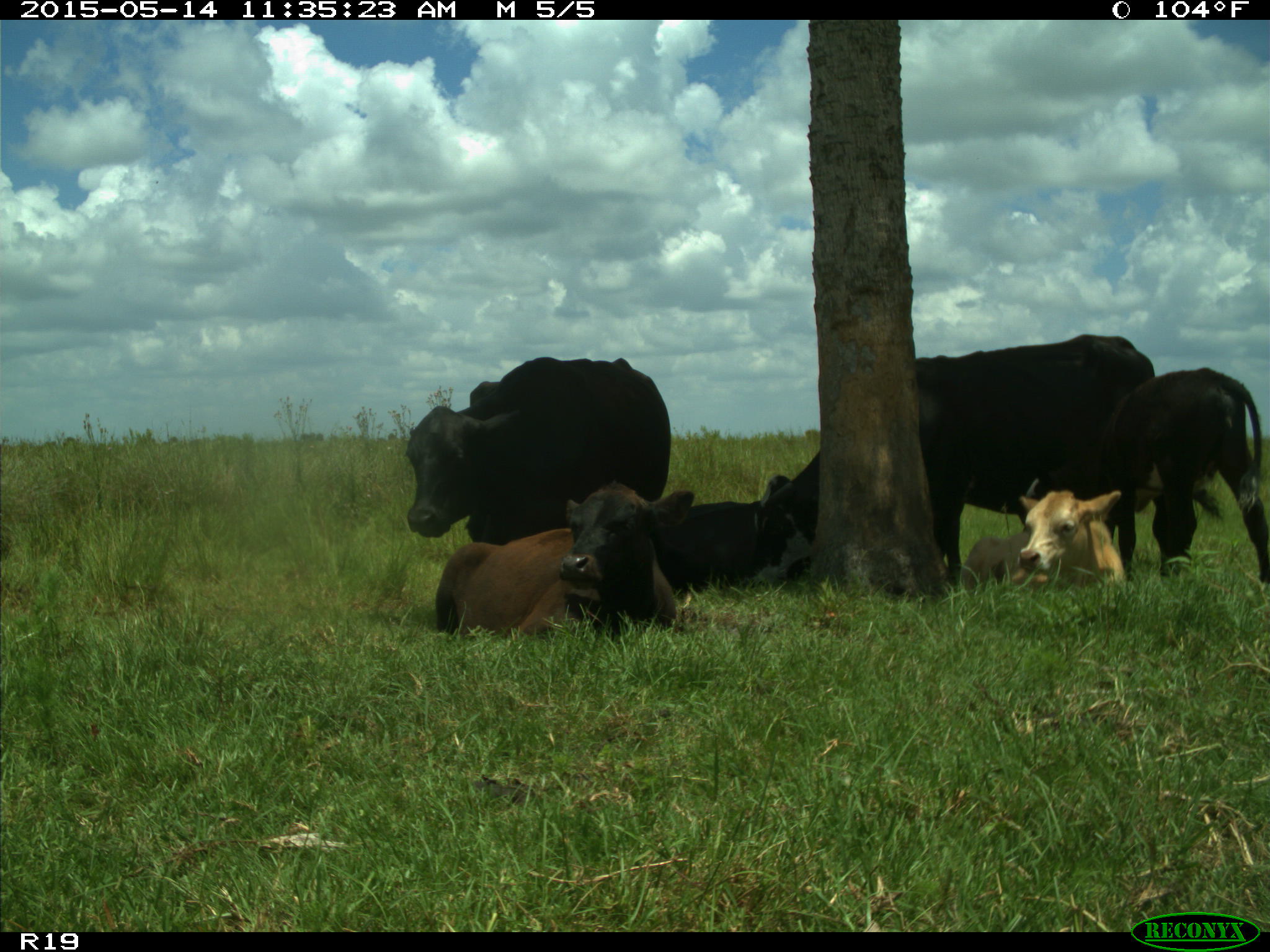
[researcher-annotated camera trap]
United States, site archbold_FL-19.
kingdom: Animalia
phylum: Chordata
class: Mammalia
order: Artiodactyla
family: Bovidae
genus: Bos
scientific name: Bos taurus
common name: domestic cow